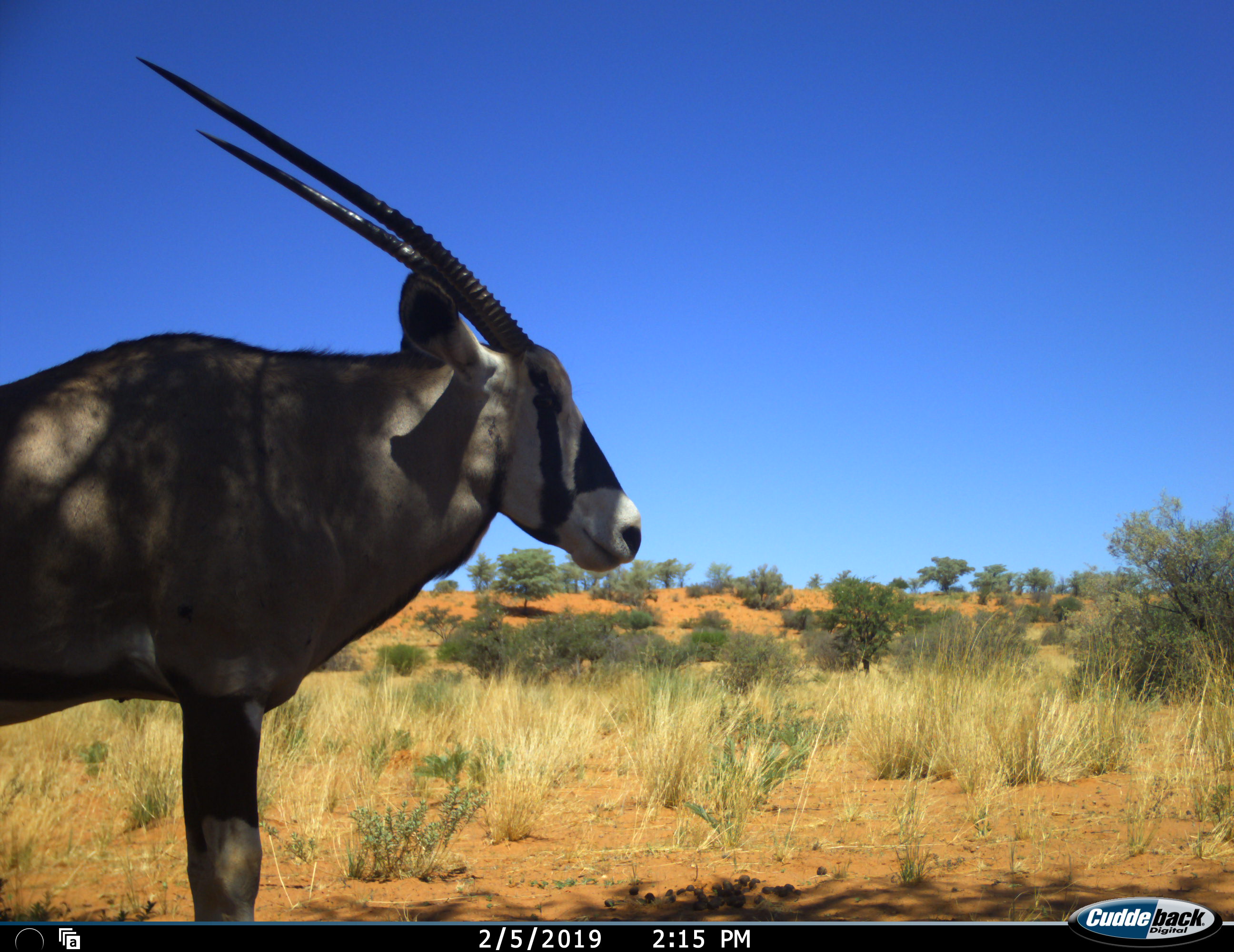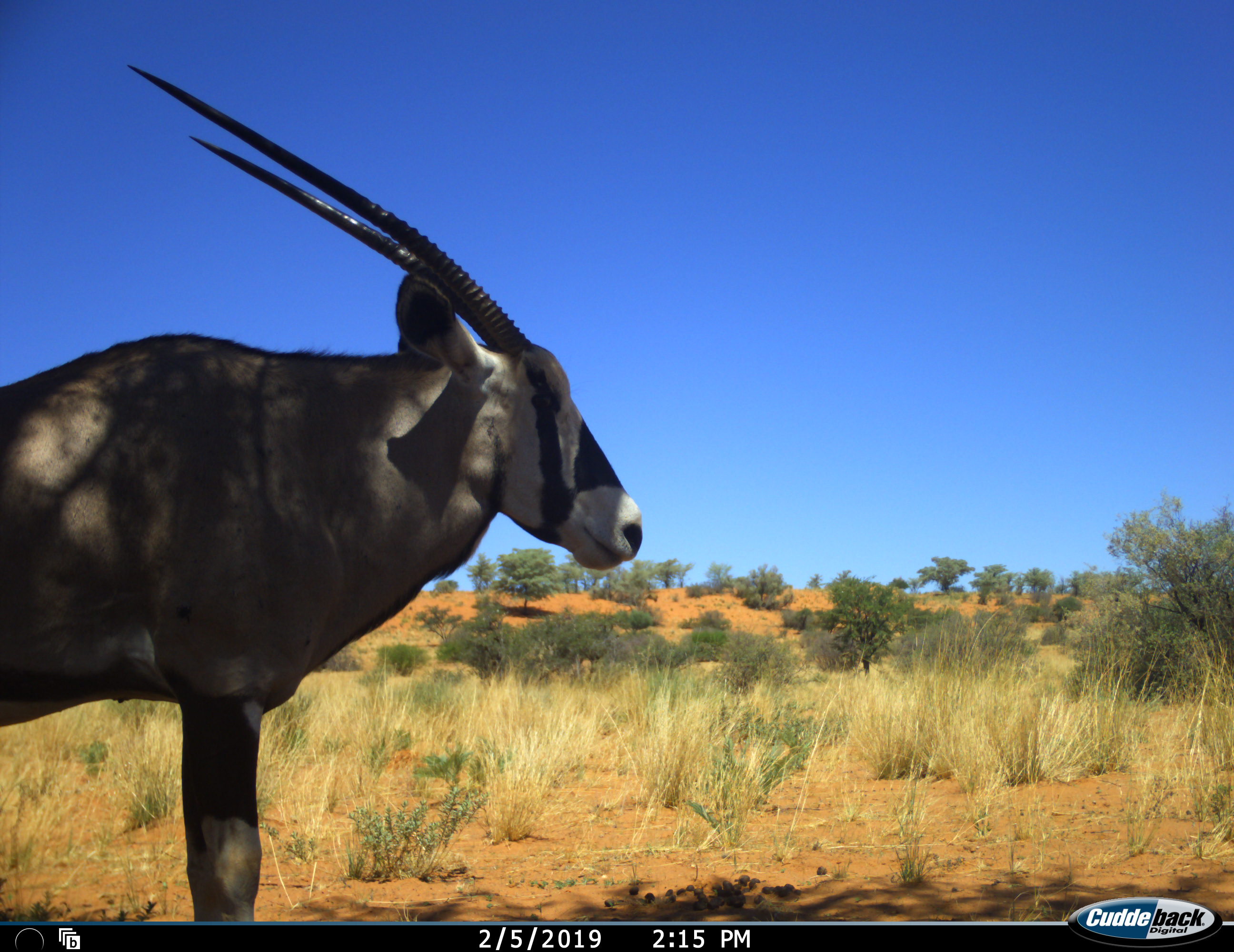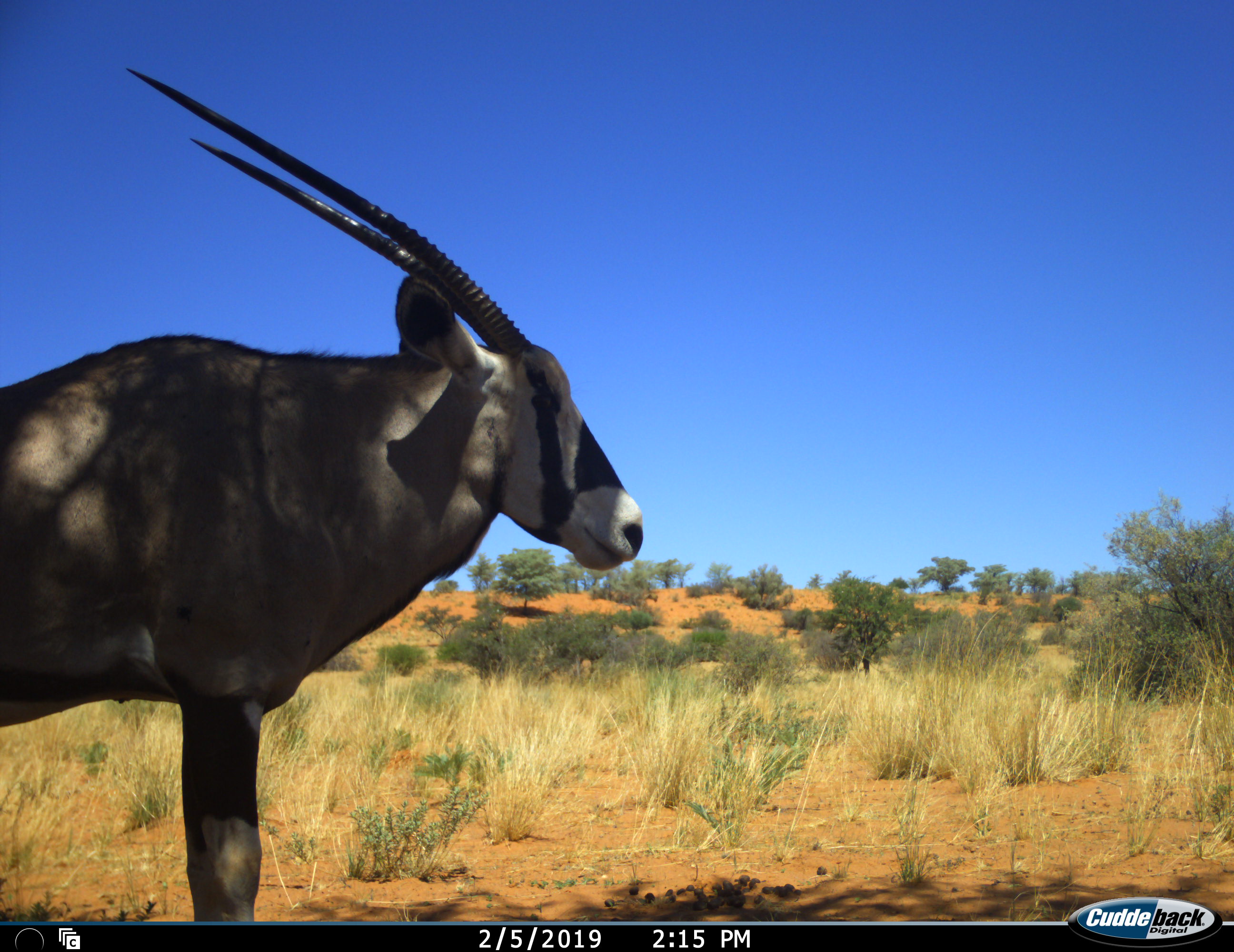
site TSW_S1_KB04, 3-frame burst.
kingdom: Animalia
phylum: Chordata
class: Mammalia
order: Artiodactyla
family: Bovidae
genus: Oryx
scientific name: Oryx gazella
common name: gemsbok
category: oryx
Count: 1.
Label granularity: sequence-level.